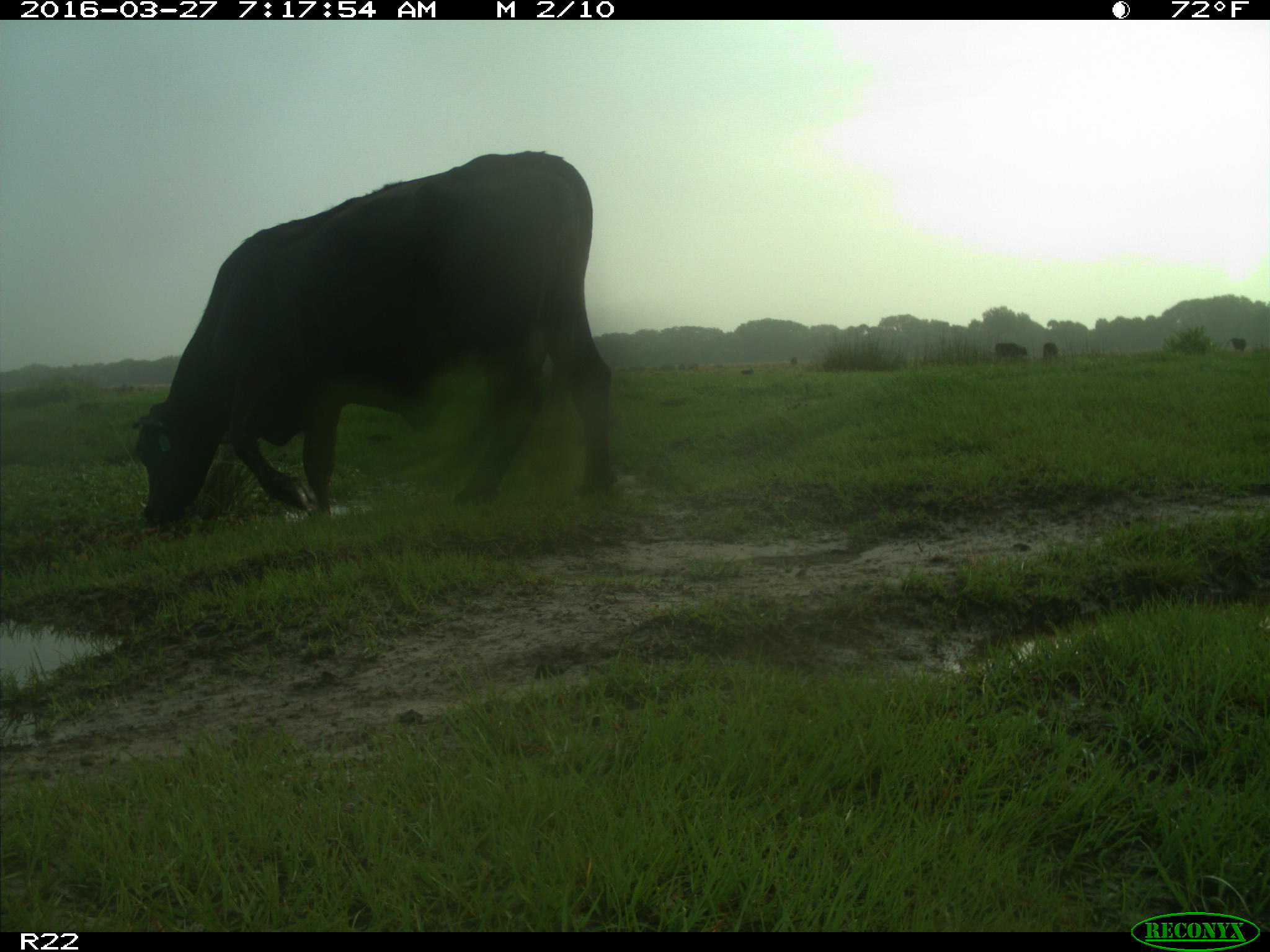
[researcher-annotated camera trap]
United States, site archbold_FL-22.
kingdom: Animalia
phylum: Chordata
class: Mammalia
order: Artiodactyla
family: Bovidae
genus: Bos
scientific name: Bos taurus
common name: domestic cow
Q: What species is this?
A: Bos taurus (domestic cow).